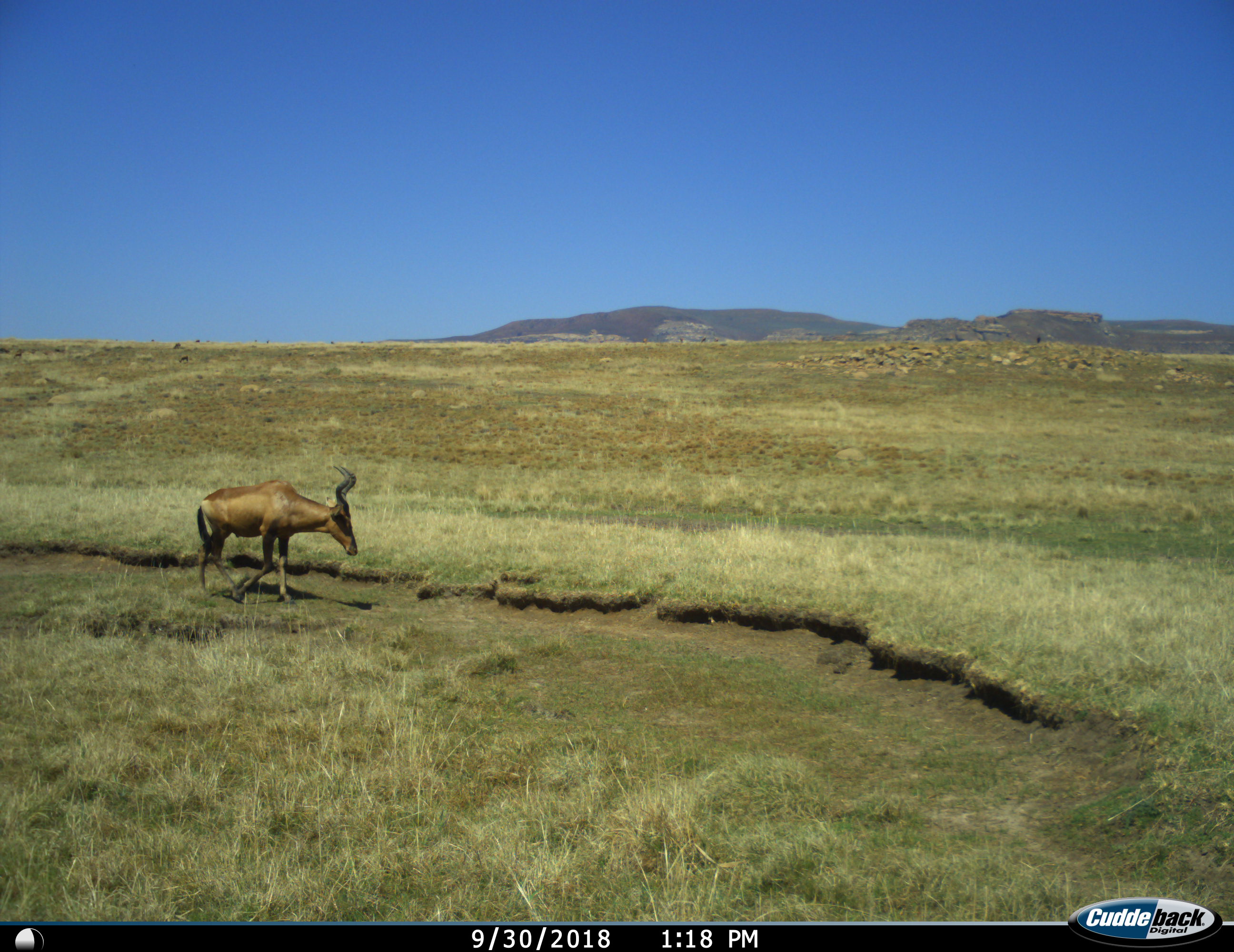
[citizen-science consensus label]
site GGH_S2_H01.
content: unidentified animal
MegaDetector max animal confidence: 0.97